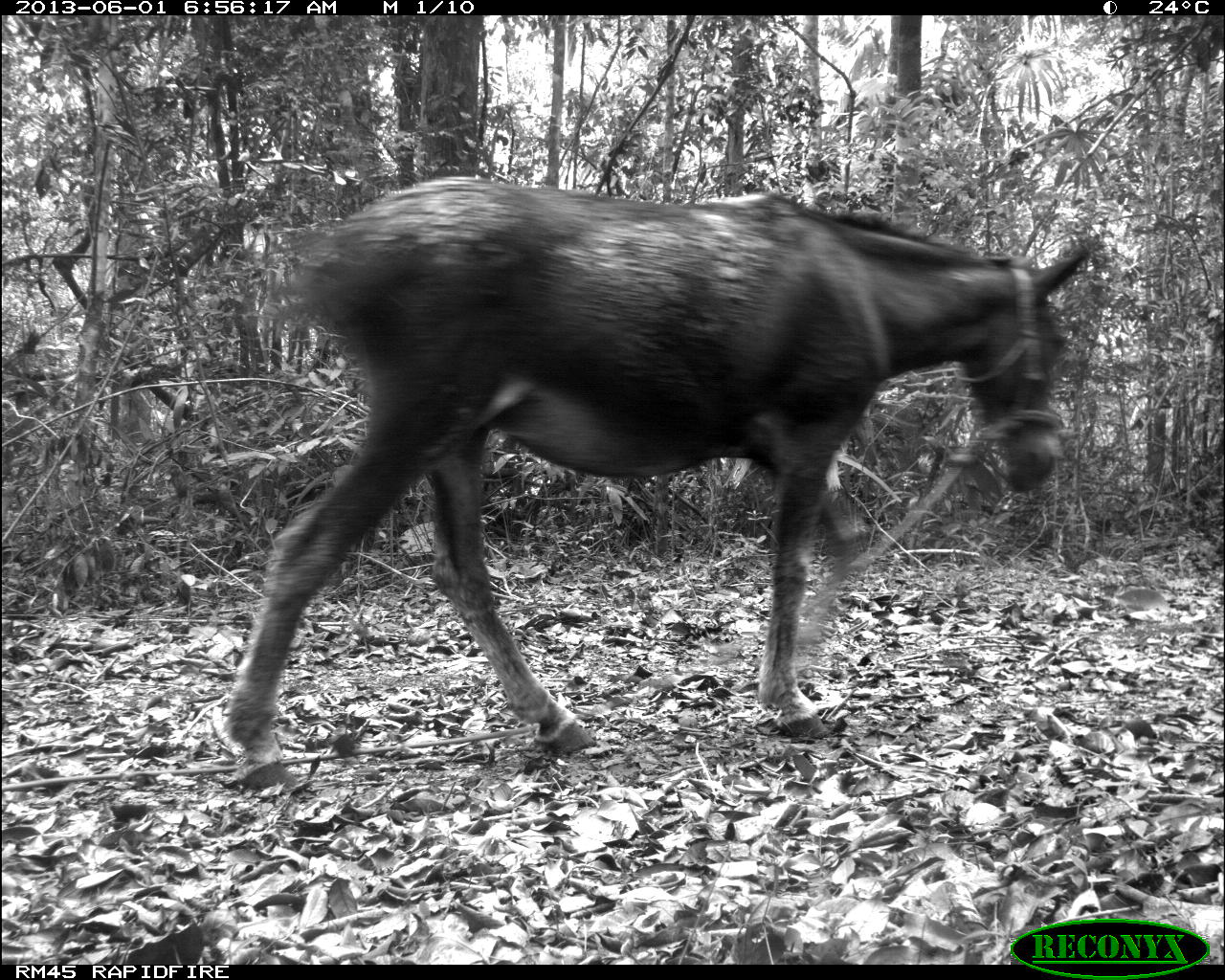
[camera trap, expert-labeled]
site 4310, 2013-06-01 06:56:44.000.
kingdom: Animalia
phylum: Chordata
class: Mammalia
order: Perissodactyla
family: Equidae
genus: Equus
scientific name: Equus ferus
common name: wild horse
Equus ferus (wild horse), count 1.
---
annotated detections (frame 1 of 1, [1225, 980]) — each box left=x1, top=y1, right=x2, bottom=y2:
equus ferus: left=222, top=174, right=1092, bottom=791